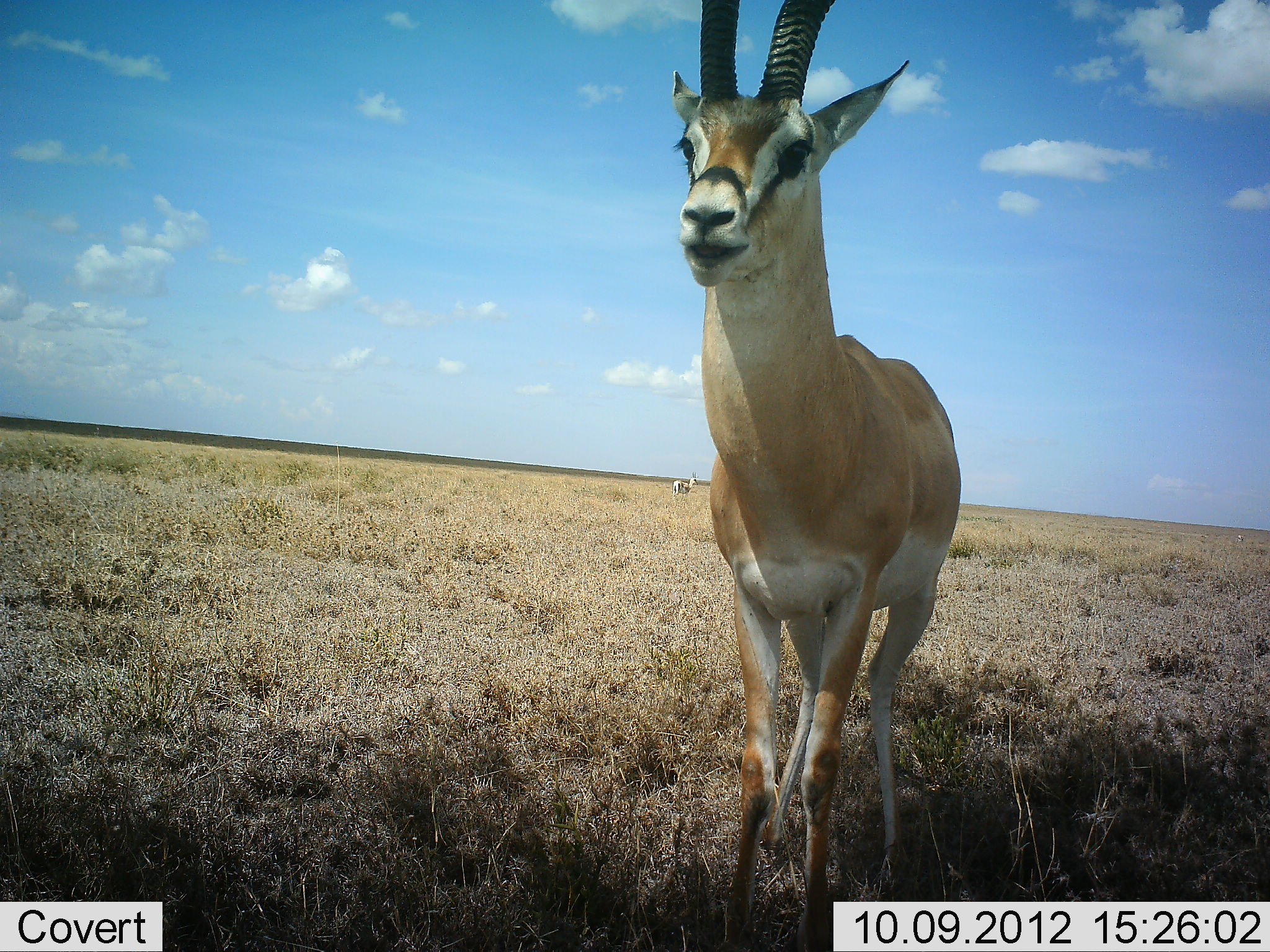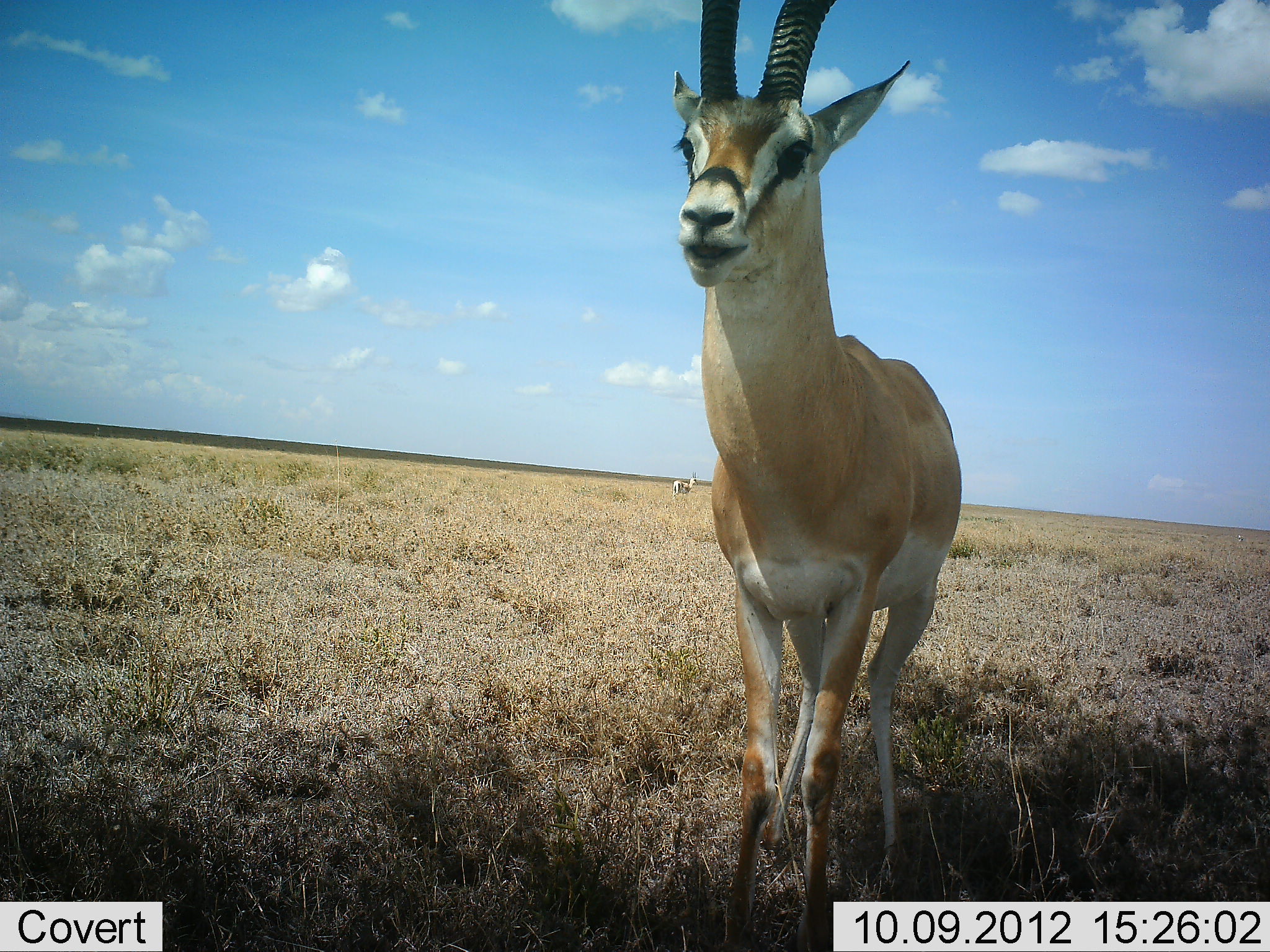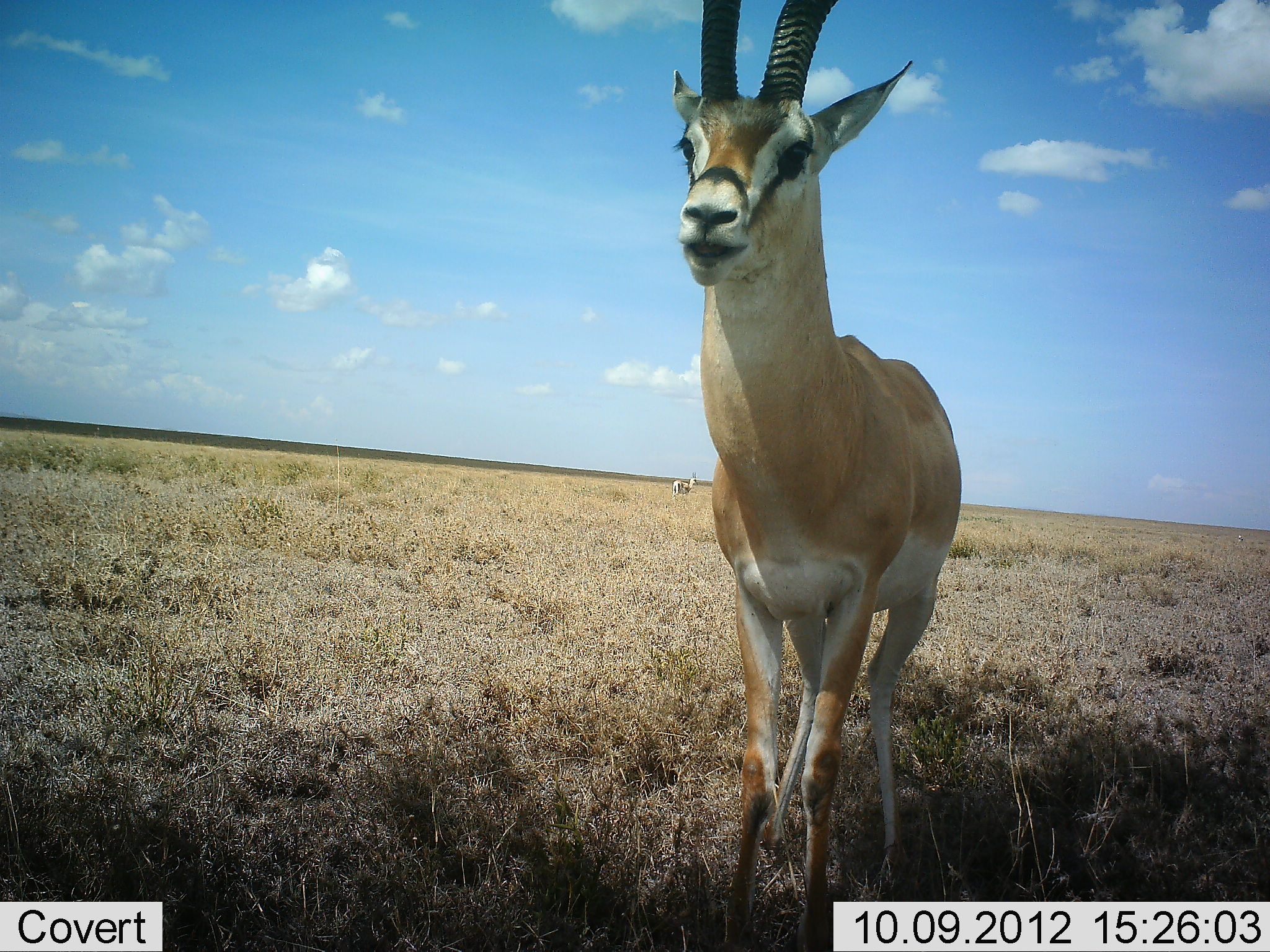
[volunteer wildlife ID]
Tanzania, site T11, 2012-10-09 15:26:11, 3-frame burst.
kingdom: Animalia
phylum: Chordata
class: Mammalia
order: Artiodactyla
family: Bovidae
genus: Nanger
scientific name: Nanger granti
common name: grant's gazelle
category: gazellegrants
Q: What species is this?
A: Gazellegrants (grant's gazelle) (Nanger granti).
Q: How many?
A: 1.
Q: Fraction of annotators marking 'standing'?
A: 100%.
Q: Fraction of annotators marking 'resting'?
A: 0%.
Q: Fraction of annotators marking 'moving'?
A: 0%.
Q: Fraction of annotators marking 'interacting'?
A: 0%.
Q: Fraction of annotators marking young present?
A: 0%.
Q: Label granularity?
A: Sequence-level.